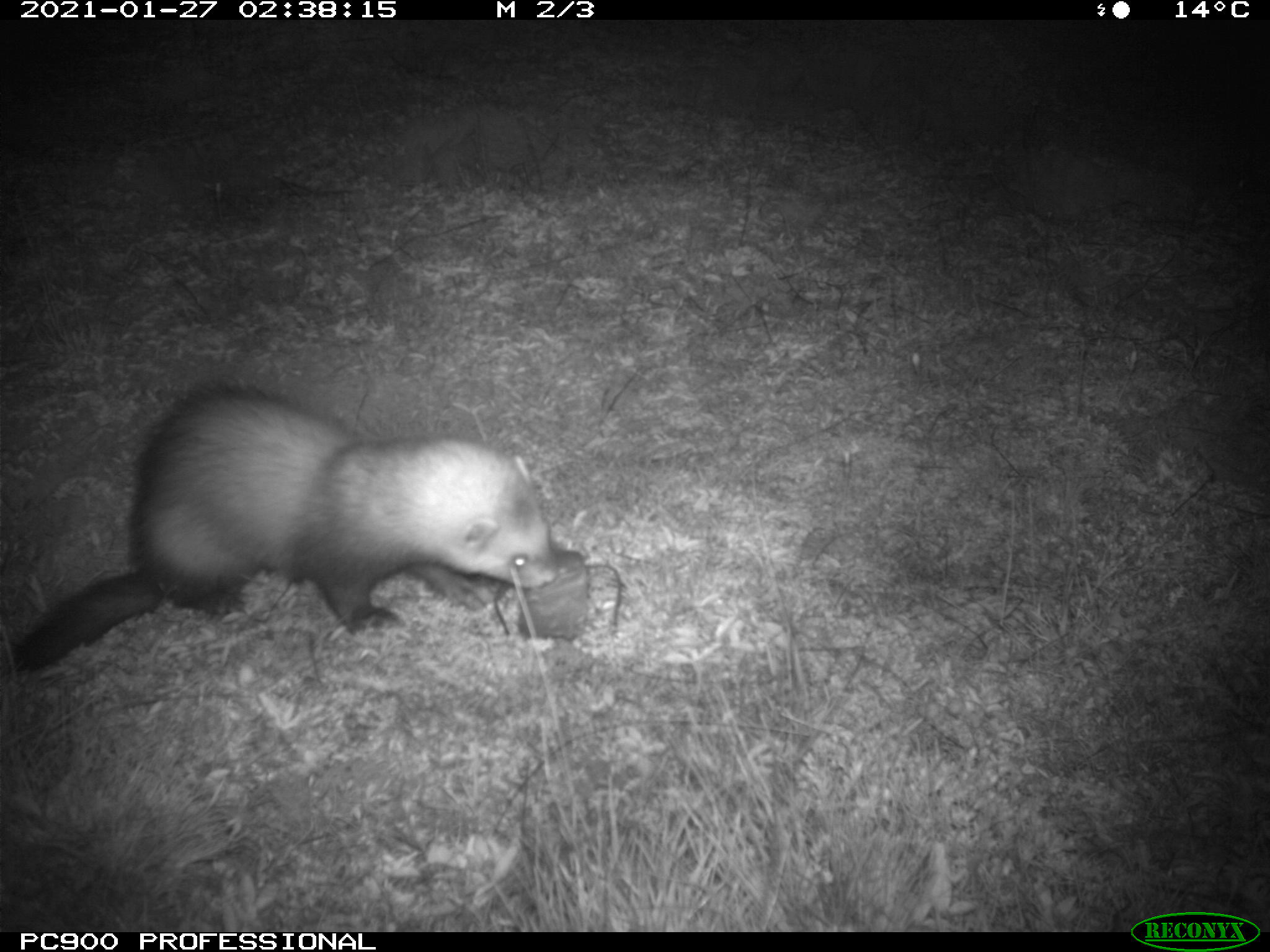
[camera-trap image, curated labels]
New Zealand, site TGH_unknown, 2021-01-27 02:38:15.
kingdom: Animalia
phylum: Chordata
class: Mammalia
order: Carnivora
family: Mustelidae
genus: Mustela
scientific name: Mustela furo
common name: ferret